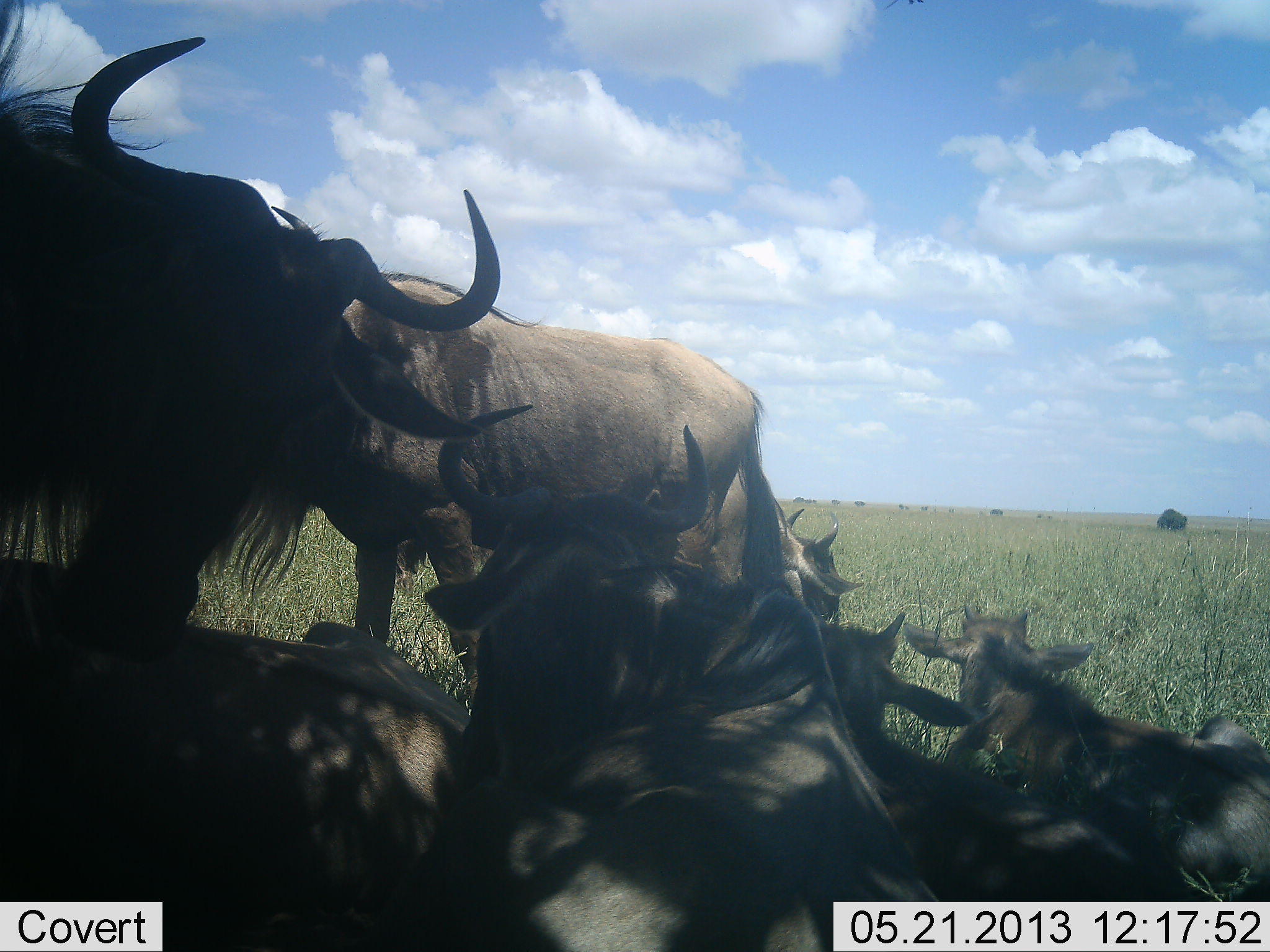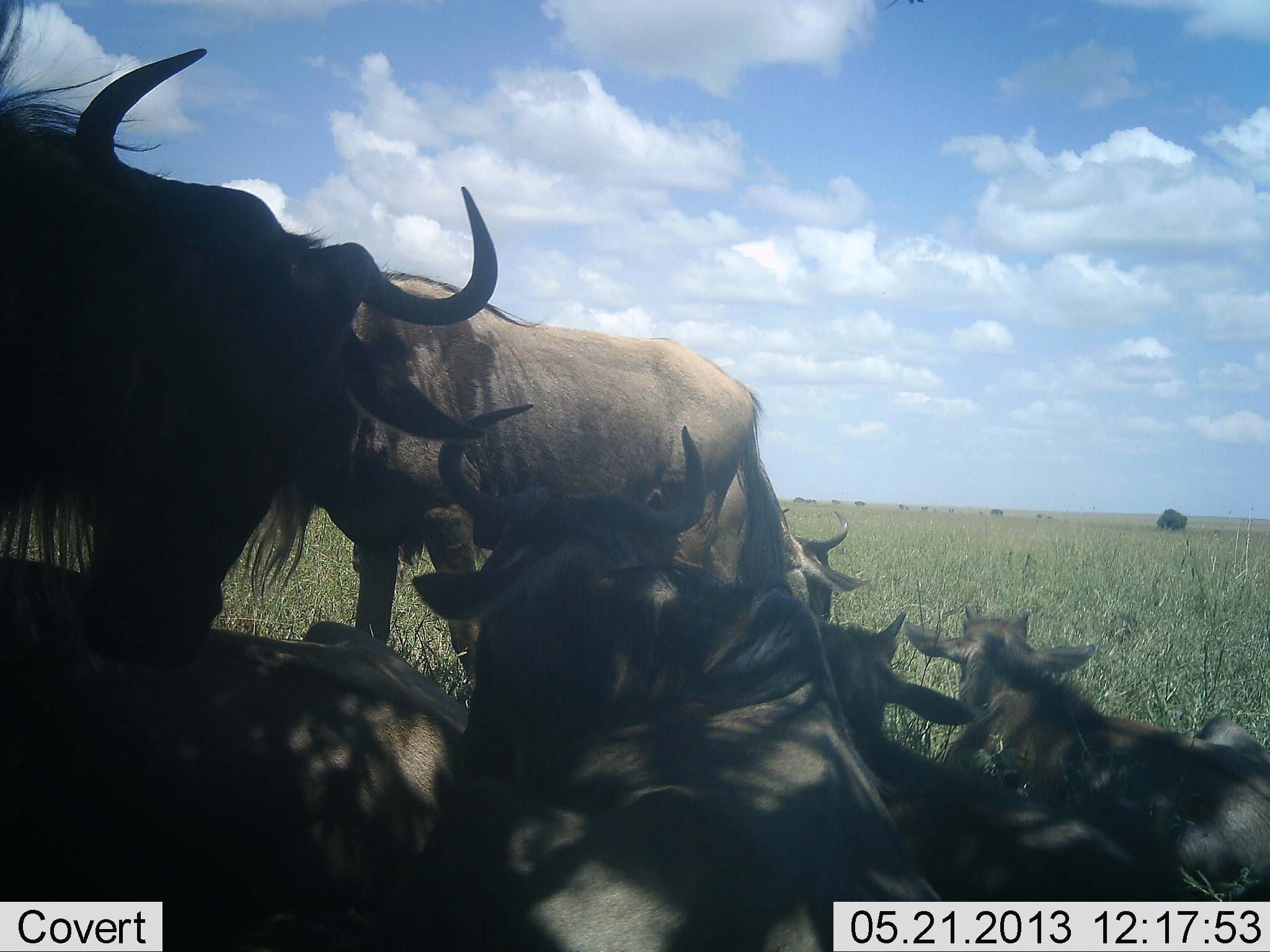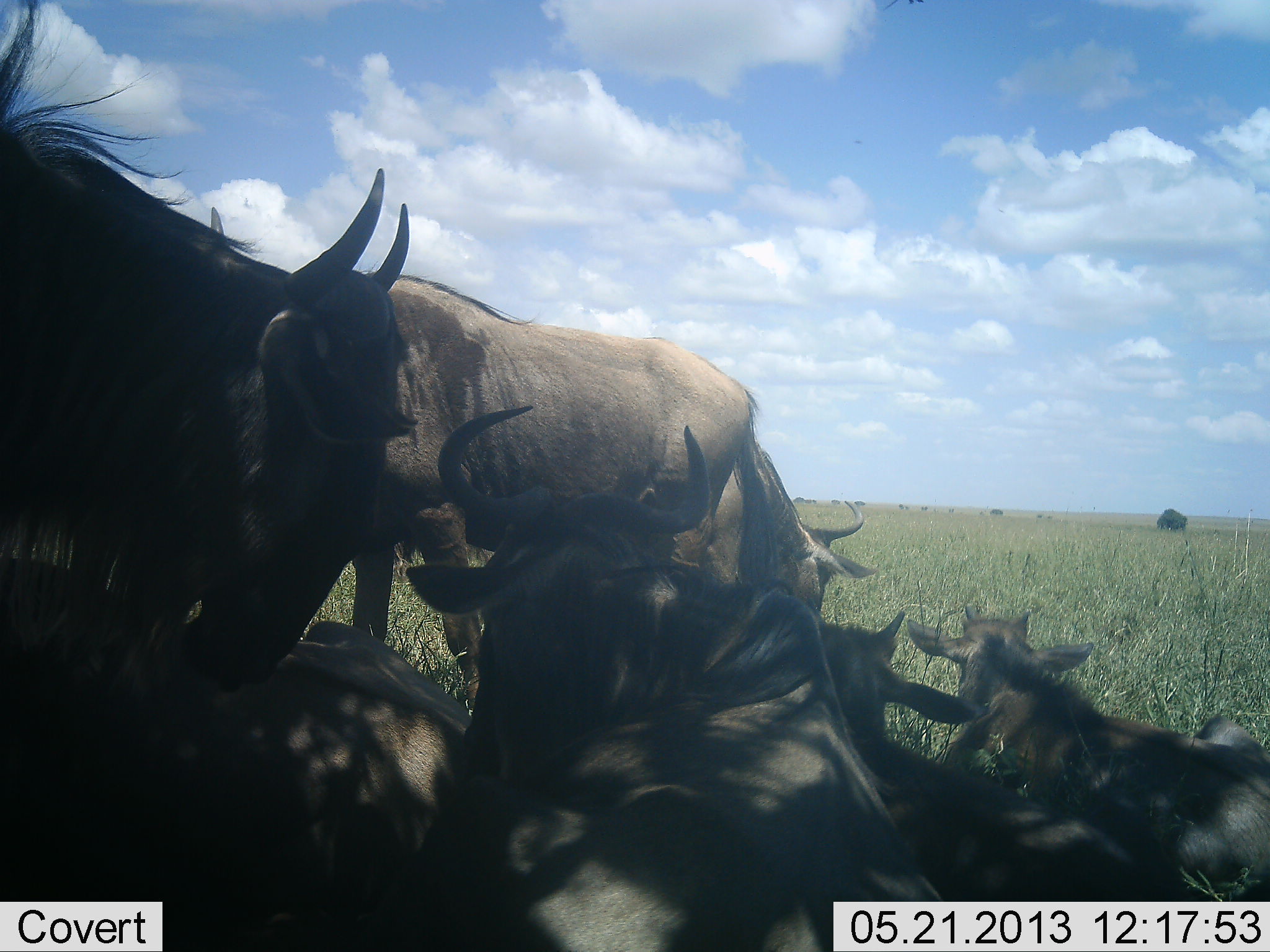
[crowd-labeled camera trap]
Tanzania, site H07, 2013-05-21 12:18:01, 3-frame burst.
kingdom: Animalia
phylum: Chordata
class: Mammalia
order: Artiodactyla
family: Bovidae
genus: Connochaetes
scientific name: Connochaetes taurinus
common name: blue wildebeest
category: wildebeest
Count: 7.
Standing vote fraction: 71%.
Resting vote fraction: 94%.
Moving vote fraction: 6%.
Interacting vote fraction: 23%.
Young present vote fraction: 42%.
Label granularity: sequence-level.